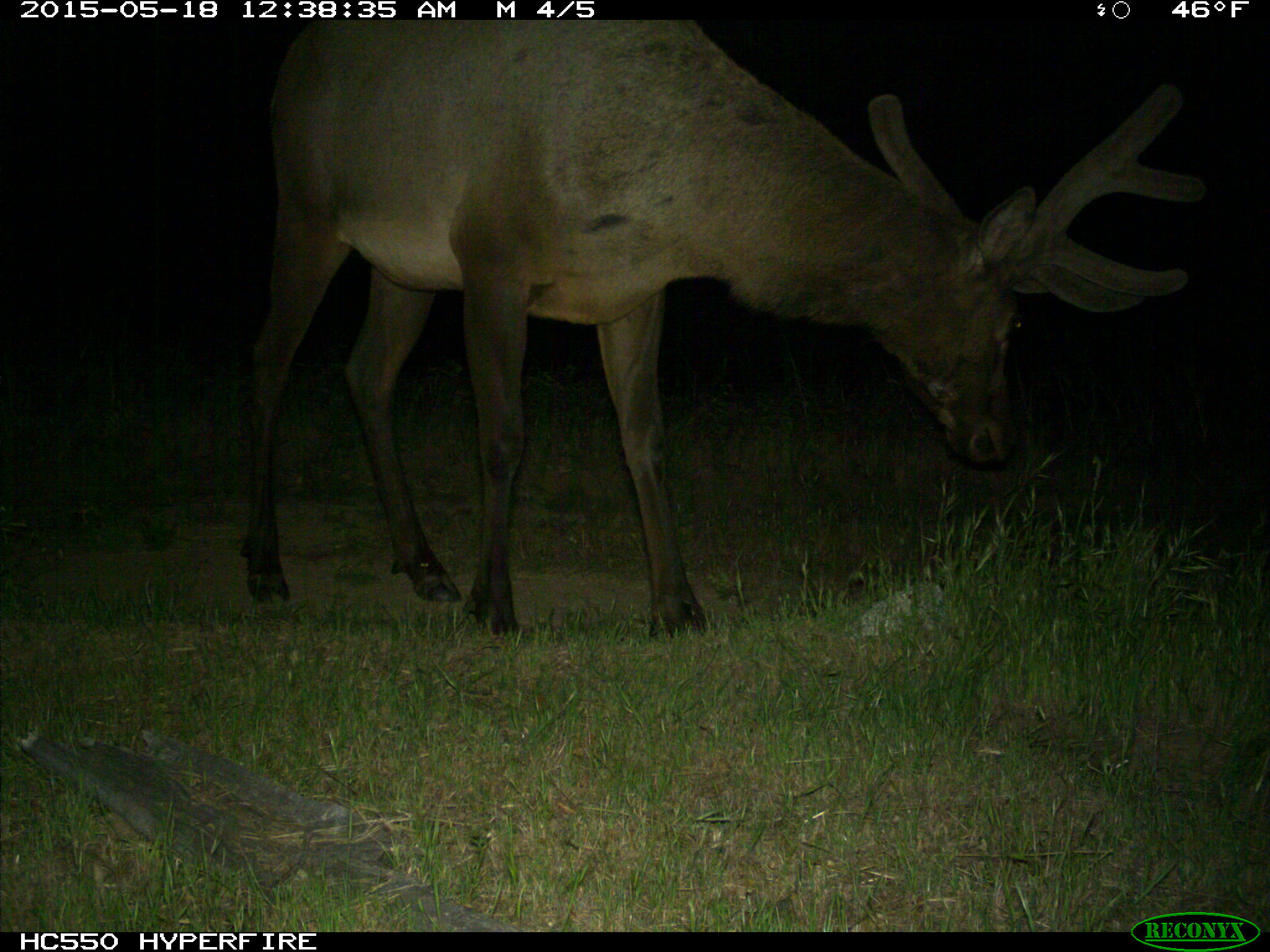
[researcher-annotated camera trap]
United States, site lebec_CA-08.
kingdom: Animalia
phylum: Chordata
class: Mammalia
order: Artiodactyla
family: Cervidae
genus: Cervus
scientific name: Cervus canadensis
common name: elk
Cervus canadensis (elk).